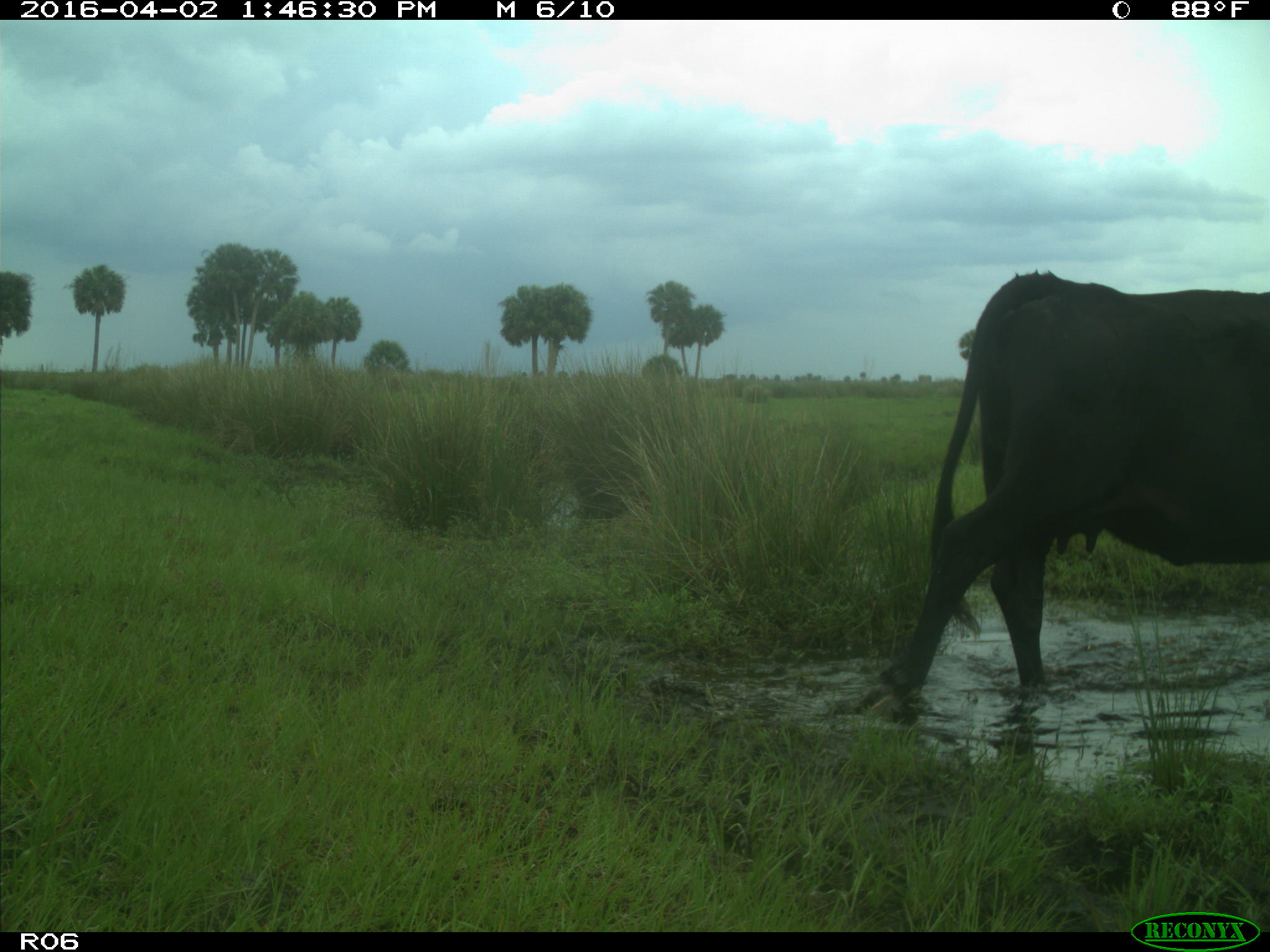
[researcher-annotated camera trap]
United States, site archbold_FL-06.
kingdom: Animalia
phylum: Chordata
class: Mammalia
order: Artiodactyla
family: Bovidae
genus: Bos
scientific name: Bos taurus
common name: domestic cow